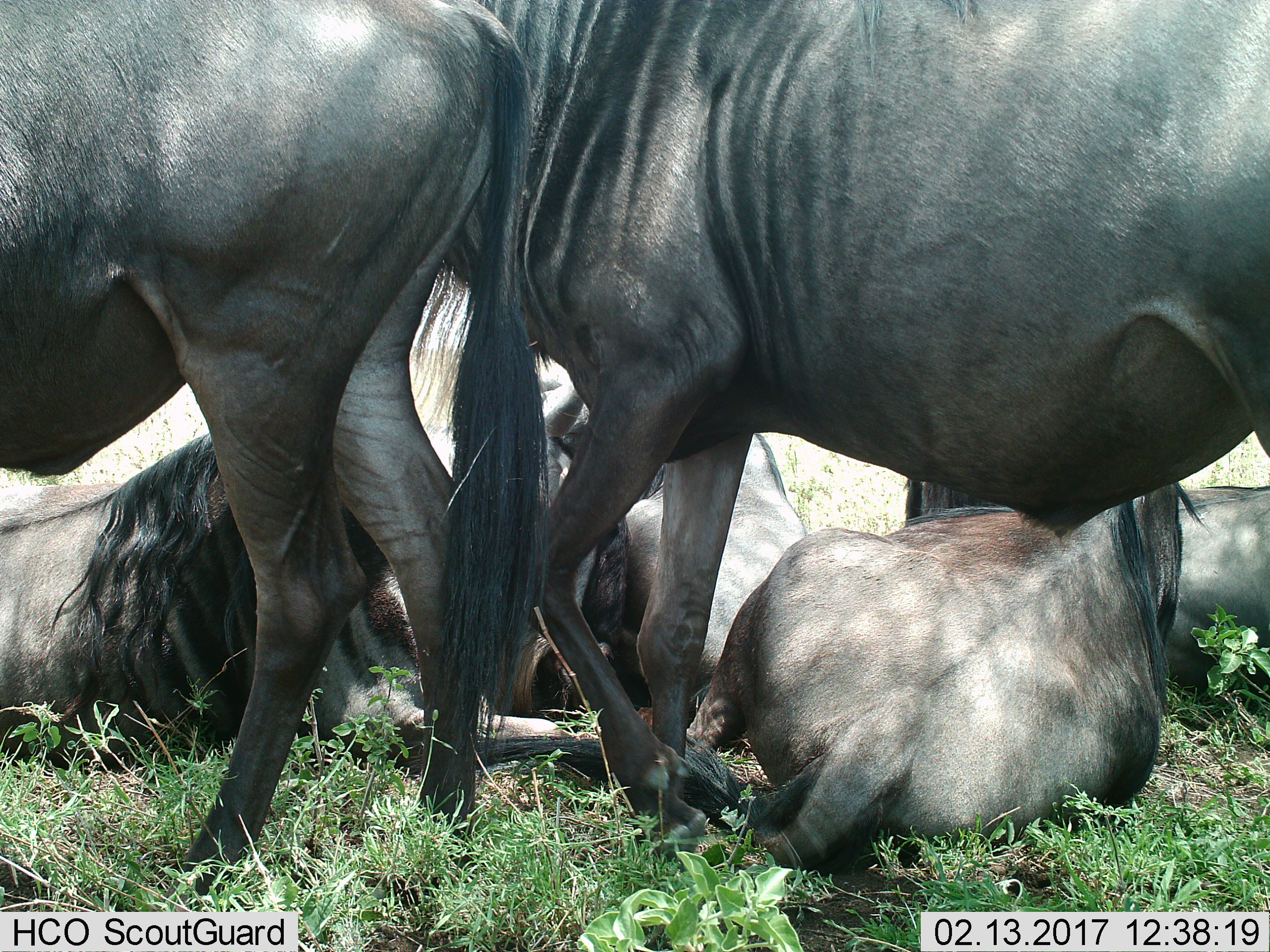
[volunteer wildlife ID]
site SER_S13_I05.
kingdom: Animalia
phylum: Chordata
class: Mammalia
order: Artiodactyla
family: Bovidae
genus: Connochaetes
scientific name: Connochaetes taurinus taurinus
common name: blue wildebeest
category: wildebeestblue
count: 6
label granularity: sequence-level